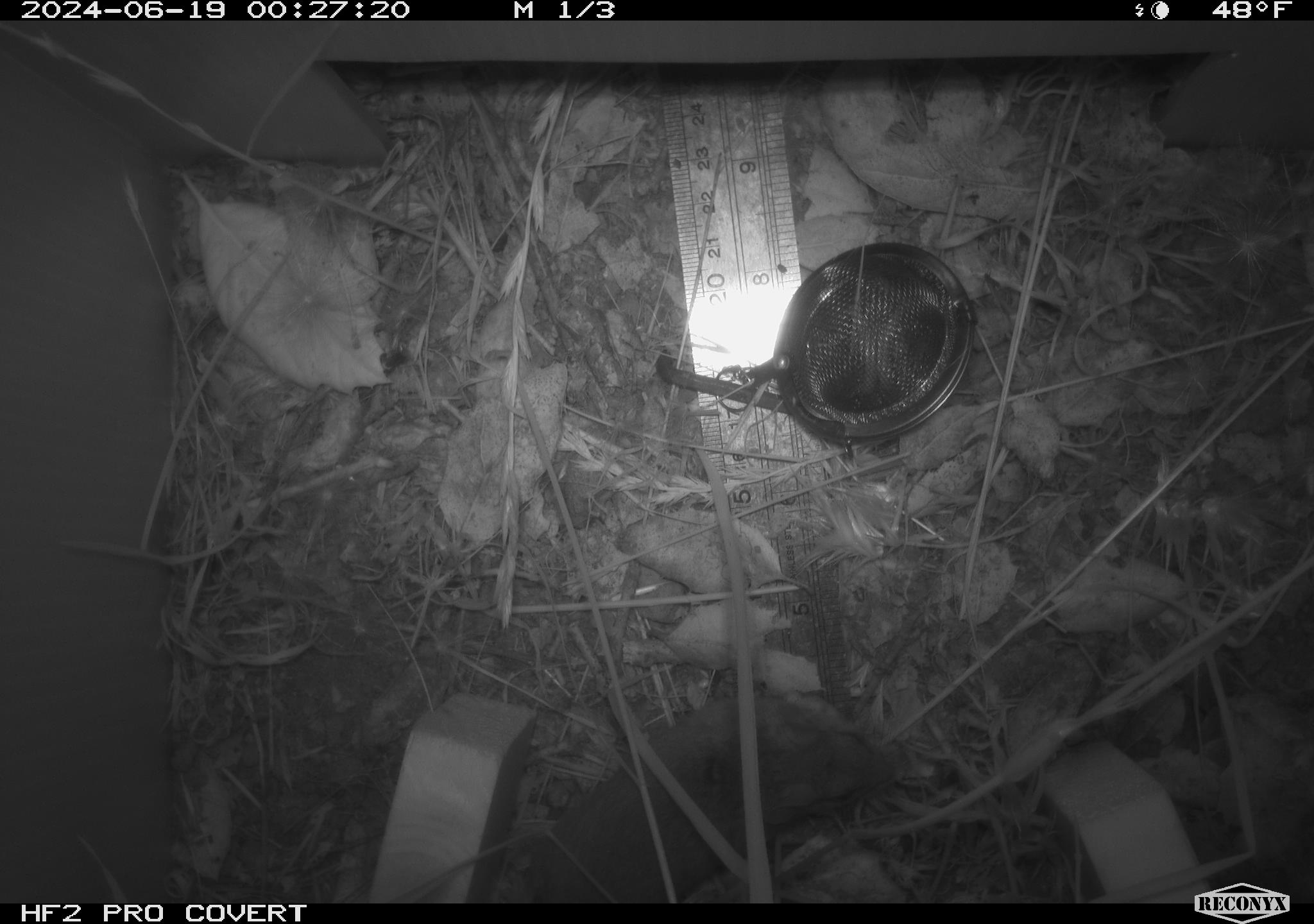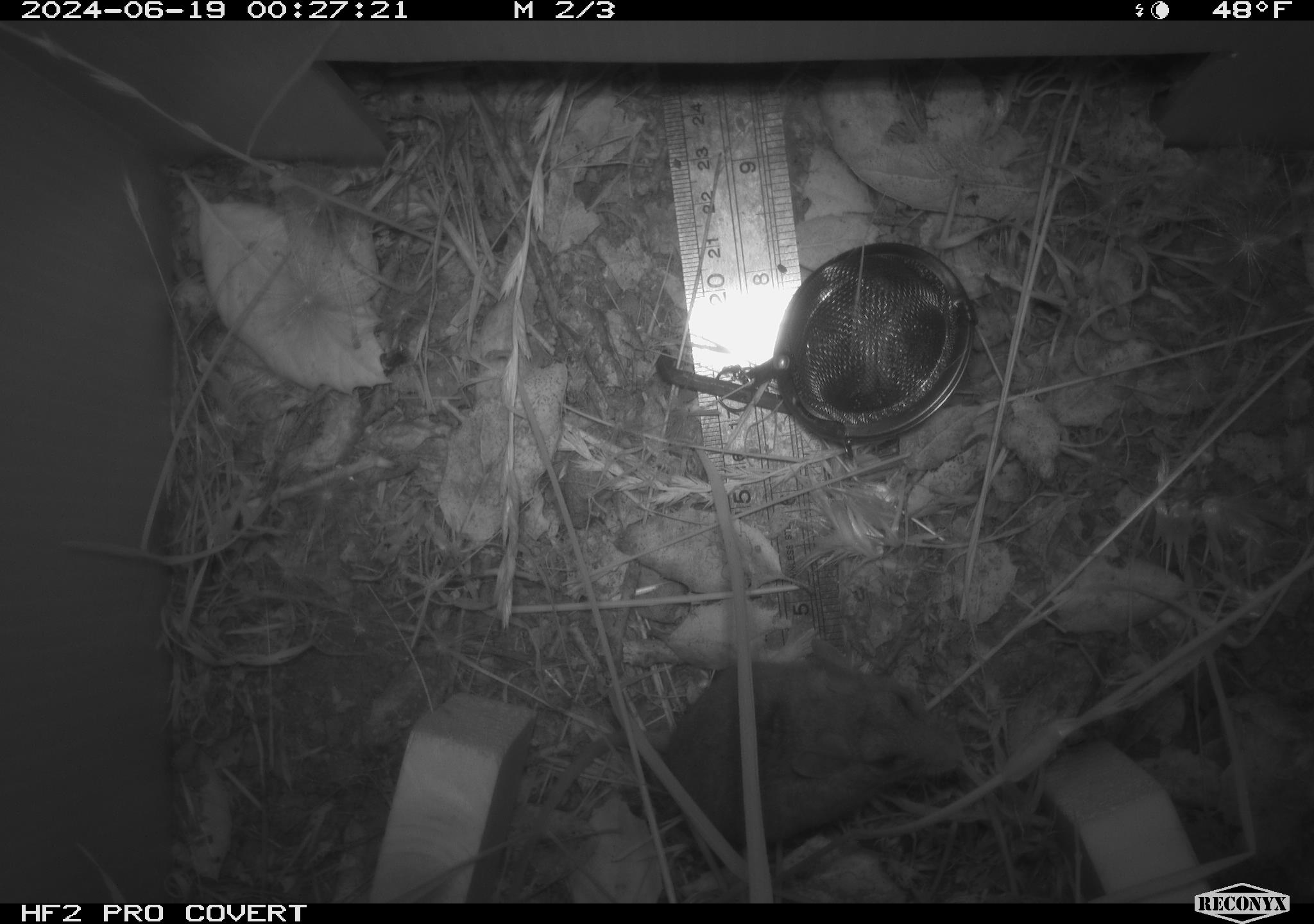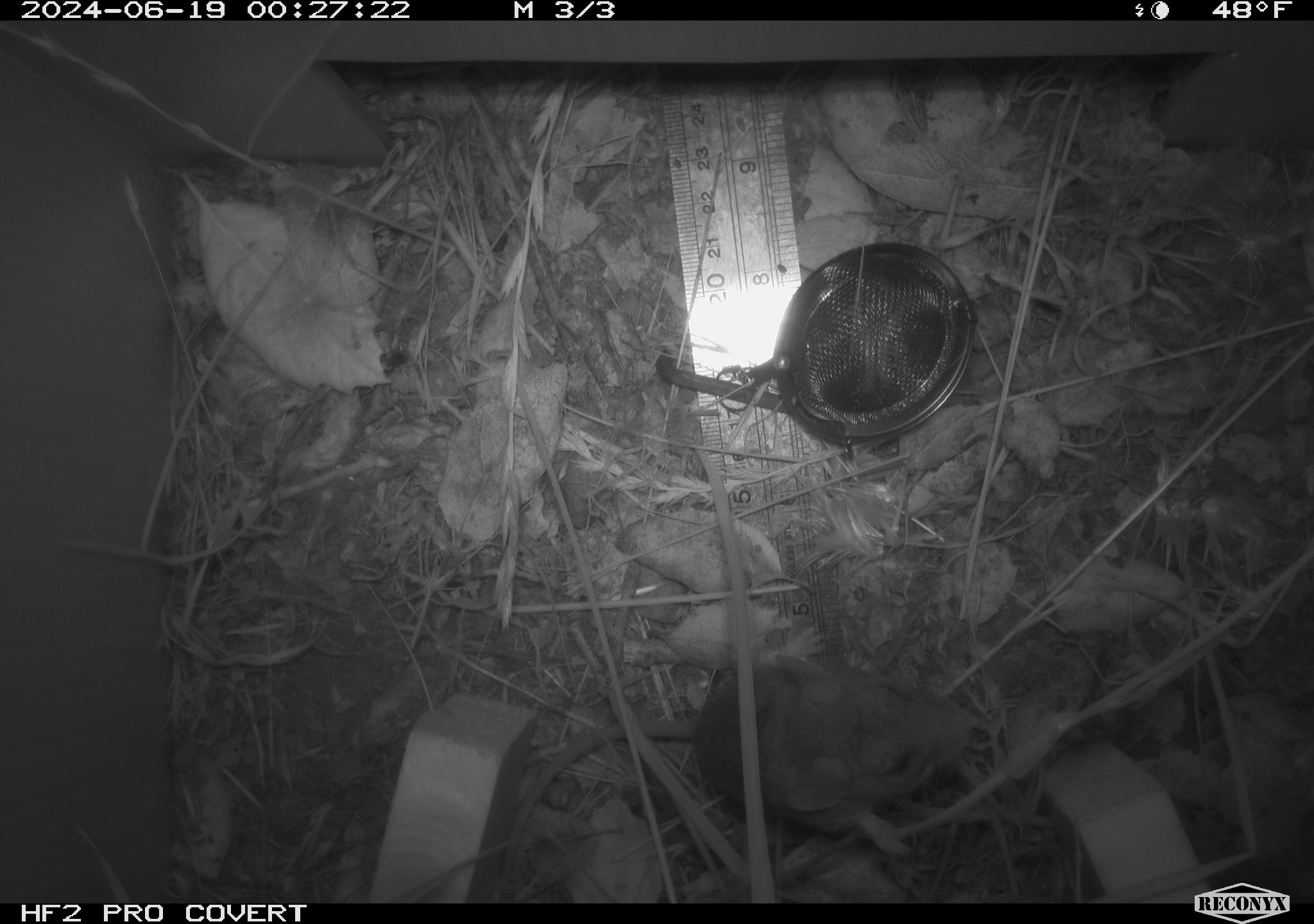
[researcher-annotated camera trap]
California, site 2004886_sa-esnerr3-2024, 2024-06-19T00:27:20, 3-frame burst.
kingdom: Animalia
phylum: Chordata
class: Mammalia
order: Rodentia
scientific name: Rodentia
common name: rodent